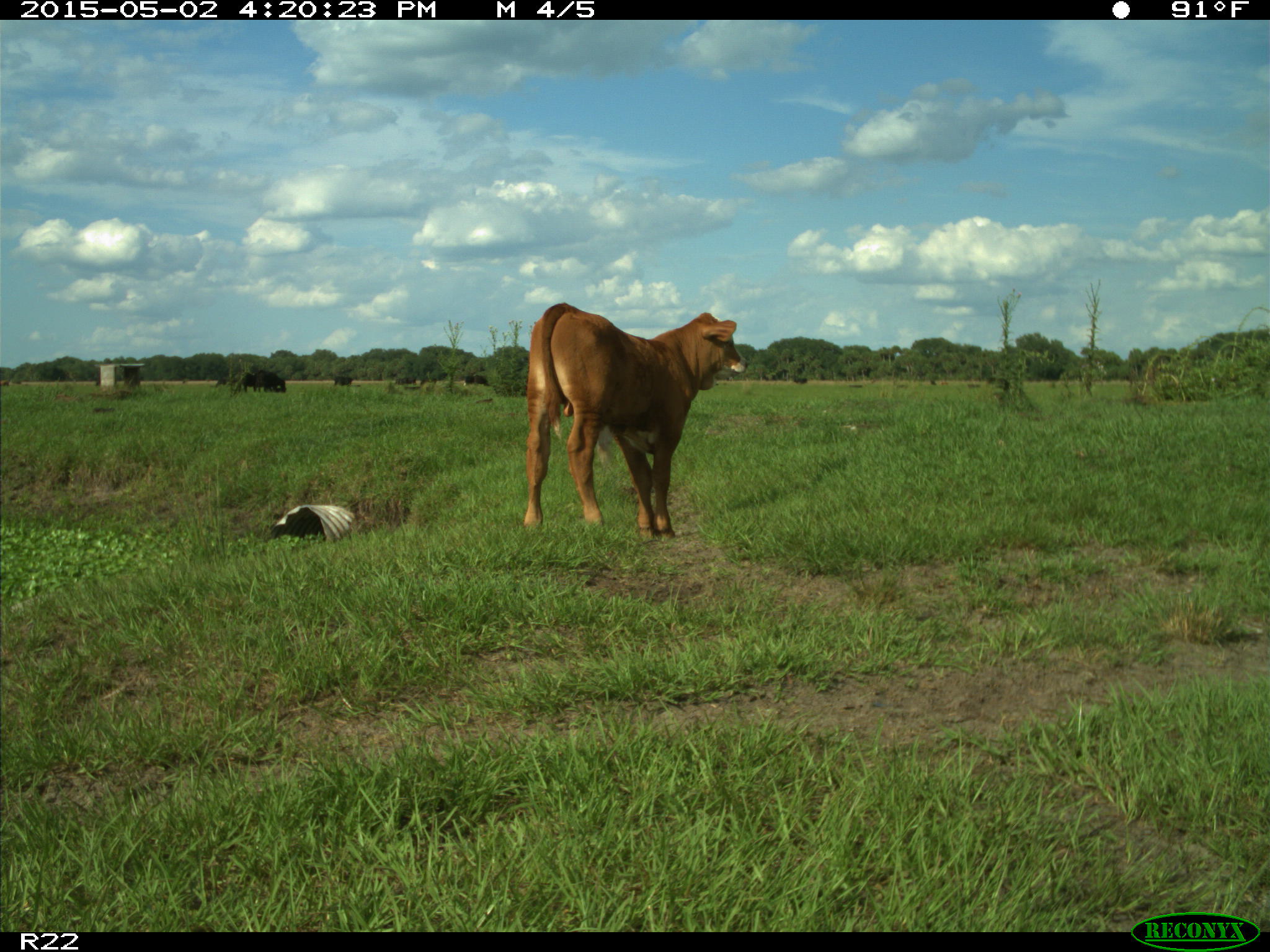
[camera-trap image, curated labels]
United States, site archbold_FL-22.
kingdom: Animalia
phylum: Chordata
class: Mammalia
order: Artiodactyla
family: Bovidae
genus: Bos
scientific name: Bos taurus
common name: domestic cow